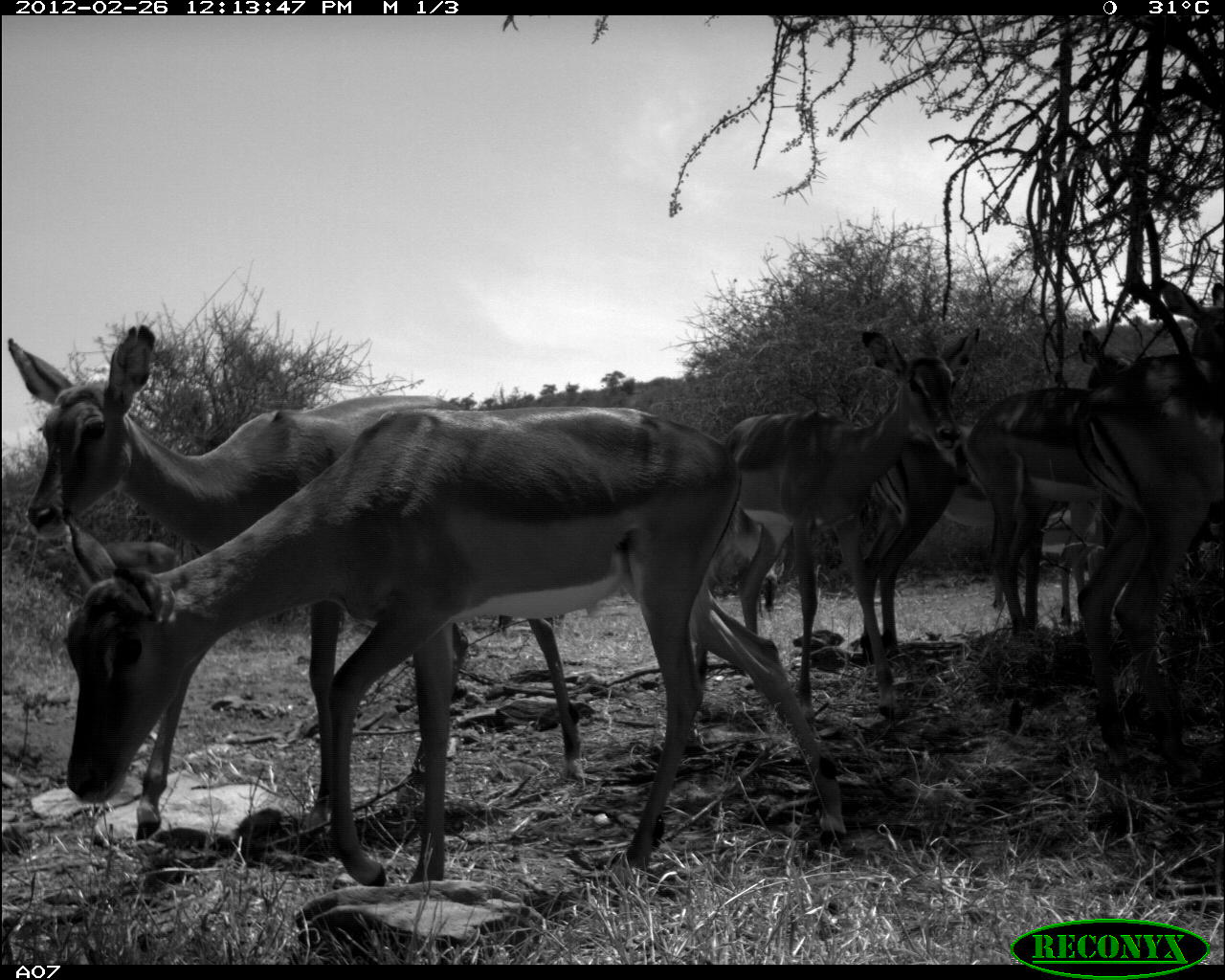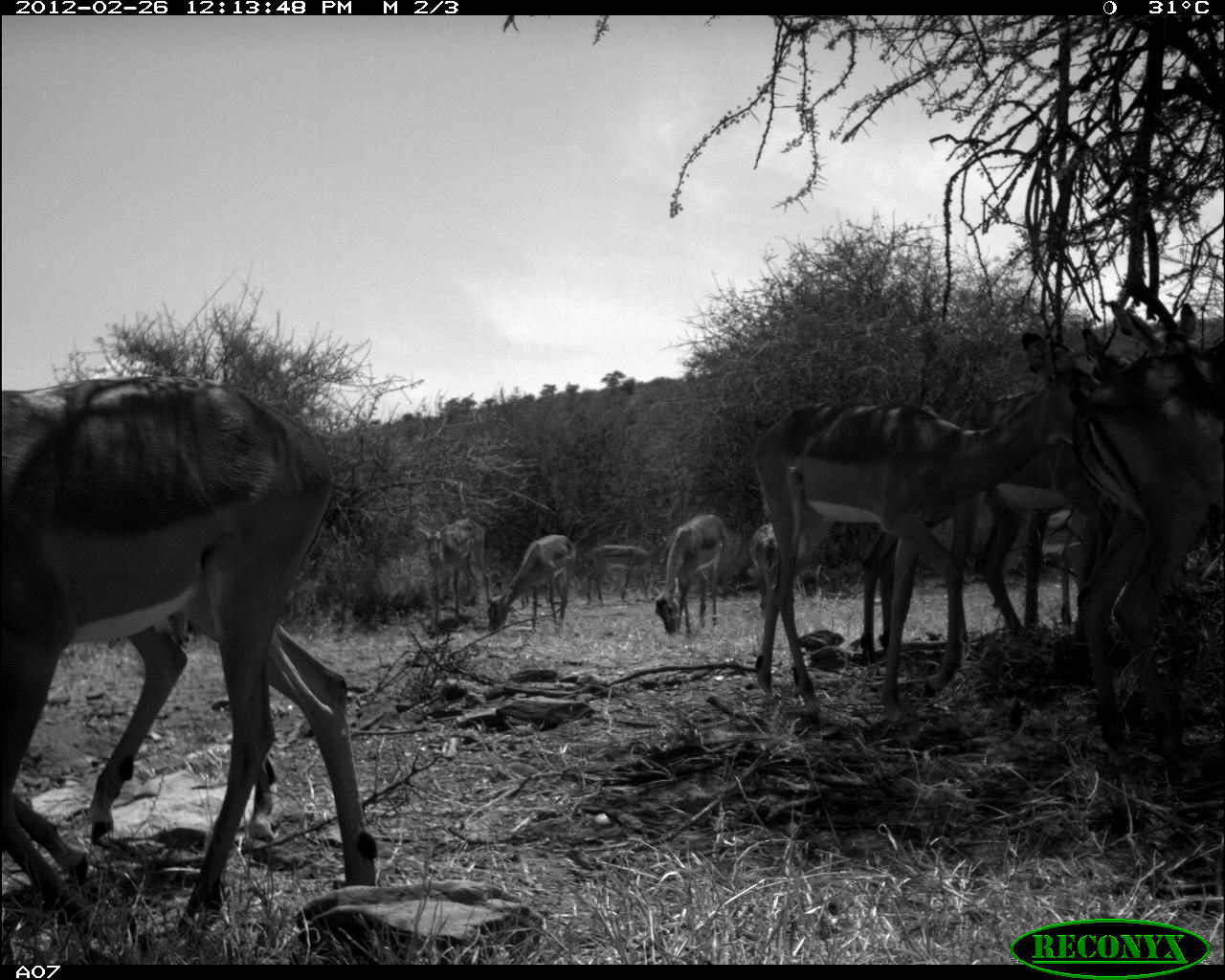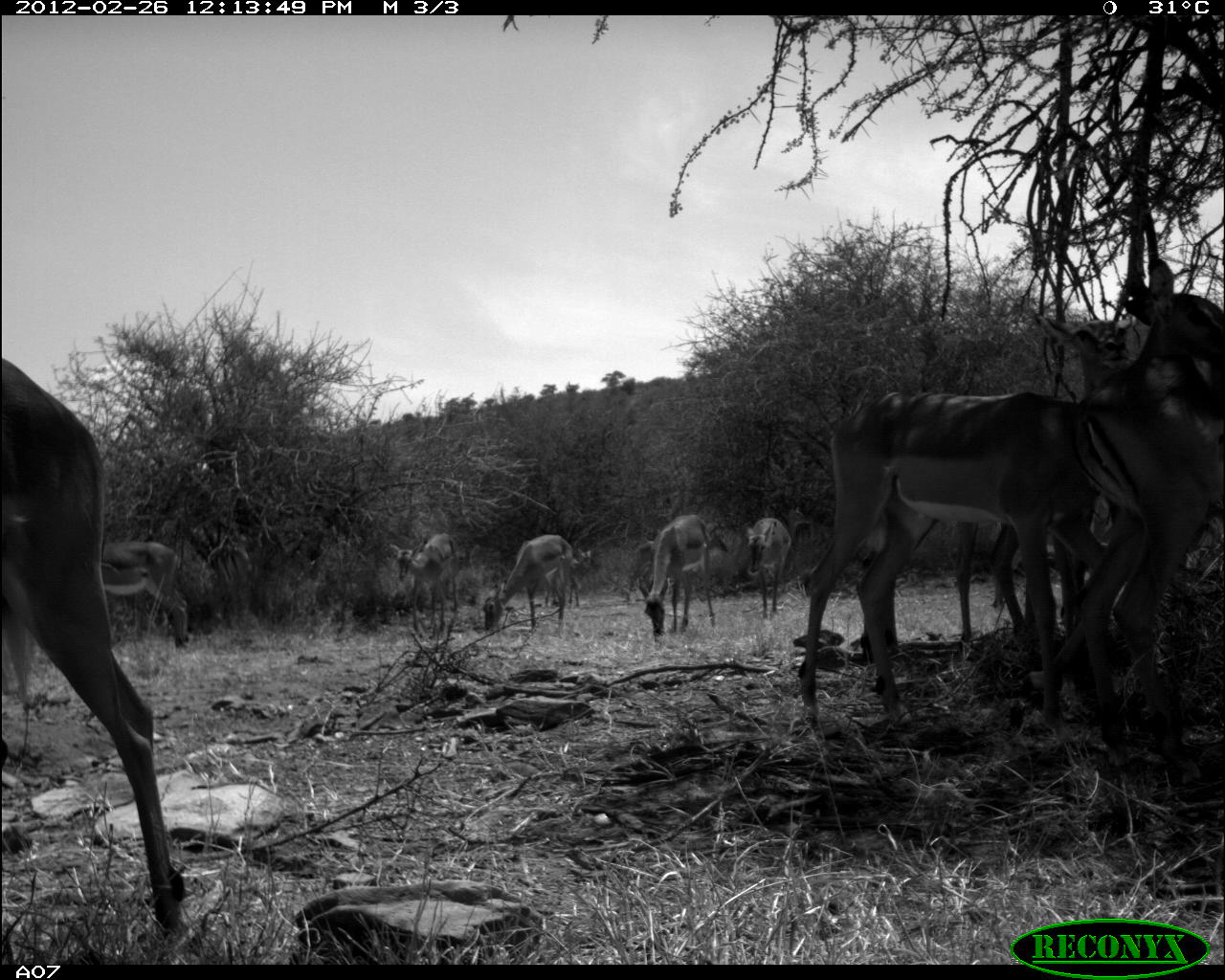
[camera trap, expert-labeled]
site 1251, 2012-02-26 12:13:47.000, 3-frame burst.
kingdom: Animalia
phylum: Chordata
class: Mammalia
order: Artiodactyla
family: Bovidae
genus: Aepyceros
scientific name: Aepyceros melampus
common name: impala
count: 8